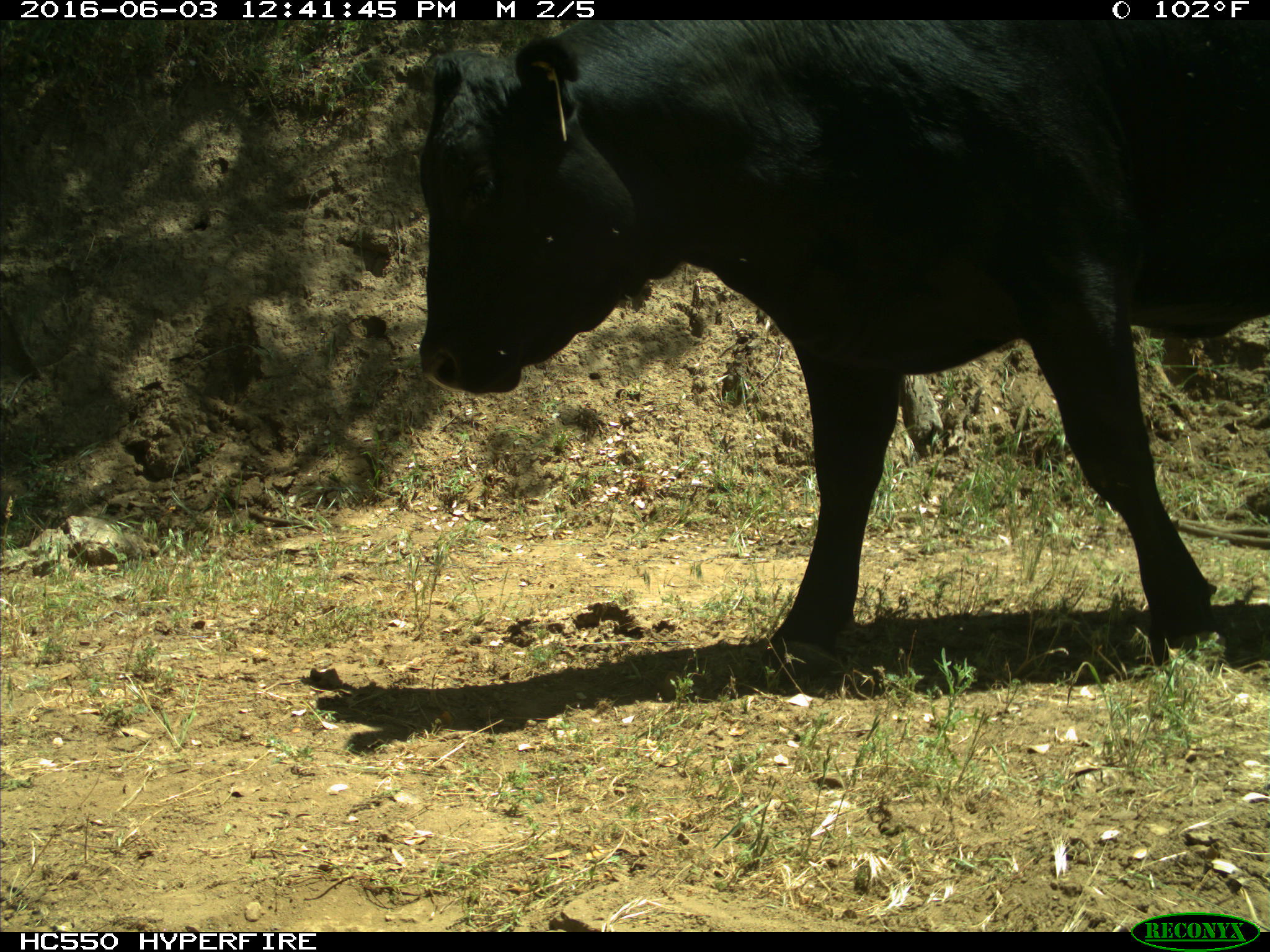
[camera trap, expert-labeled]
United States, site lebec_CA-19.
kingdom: Animalia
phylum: Chordata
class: Mammalia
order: Artiodactyla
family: Bovidae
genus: Bos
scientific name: Bos taurus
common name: domestic cow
Bos taurus (domestic cow).